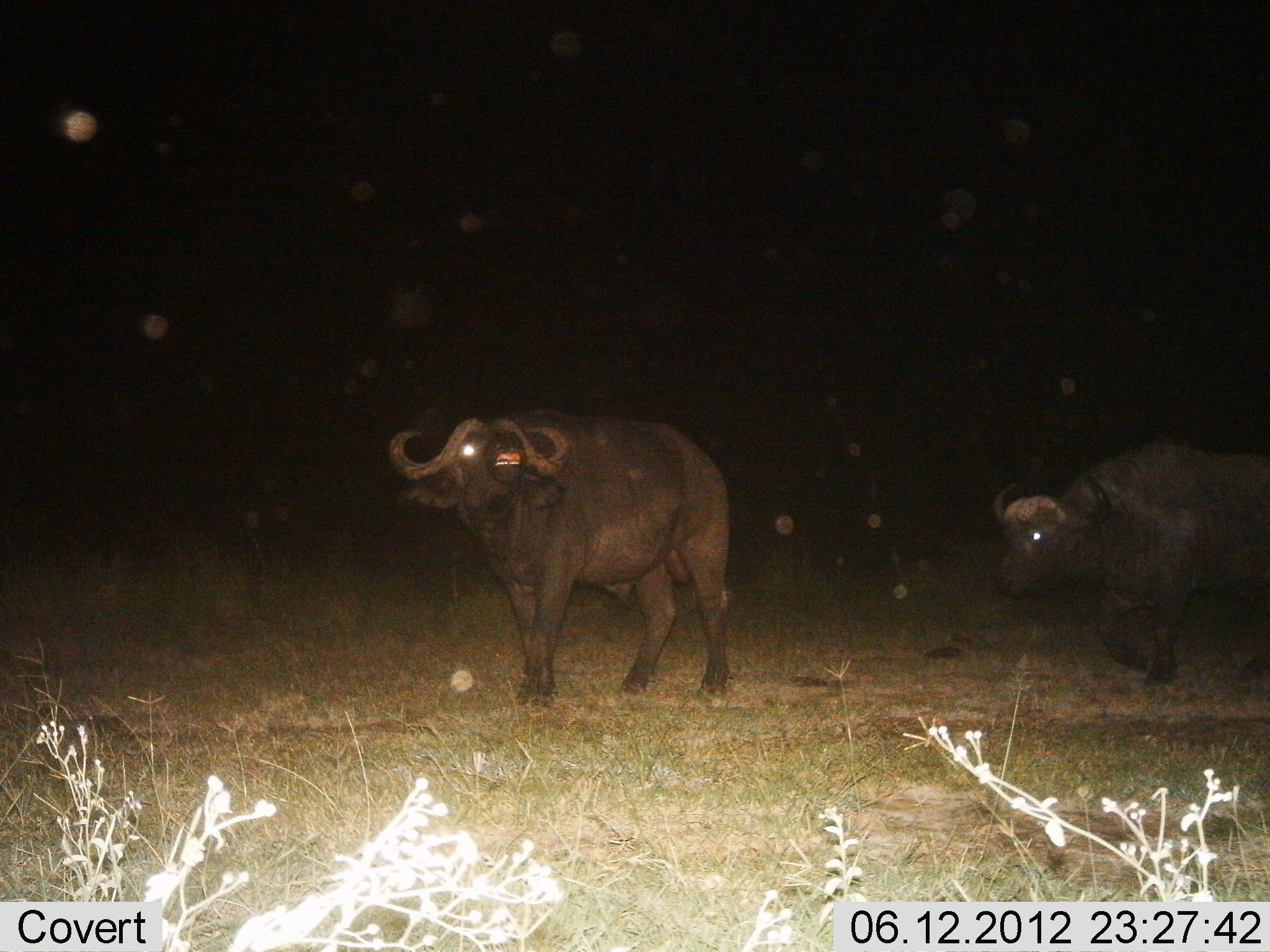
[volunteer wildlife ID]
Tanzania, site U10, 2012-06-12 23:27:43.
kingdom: Animalia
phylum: Chordata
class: Mammalia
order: Artiodactyla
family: Bovidae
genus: Syncerus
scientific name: Syncerus caffer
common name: cape buffalo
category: buffalo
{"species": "buffalo (cape buffalo) (Syncerus caffer)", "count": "2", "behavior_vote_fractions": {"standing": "10%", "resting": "0%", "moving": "100%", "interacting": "0%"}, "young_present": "0%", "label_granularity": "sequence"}